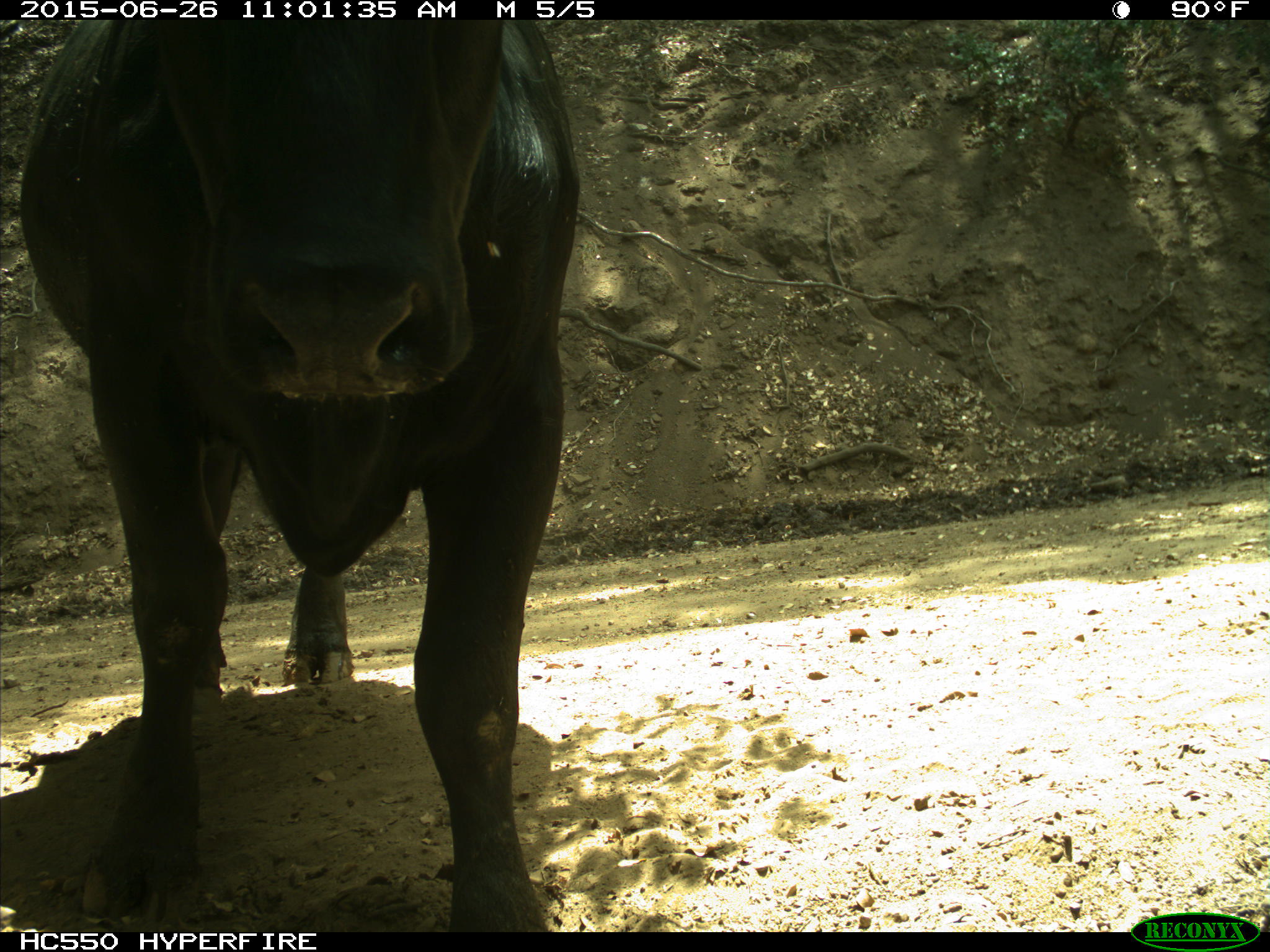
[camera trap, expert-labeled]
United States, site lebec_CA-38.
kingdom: Animalia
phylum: Chordata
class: Mammalia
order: Artiodactyla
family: Bovidae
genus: Bos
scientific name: Bos taurus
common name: domestic cow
Bos taurus (domestic cow).